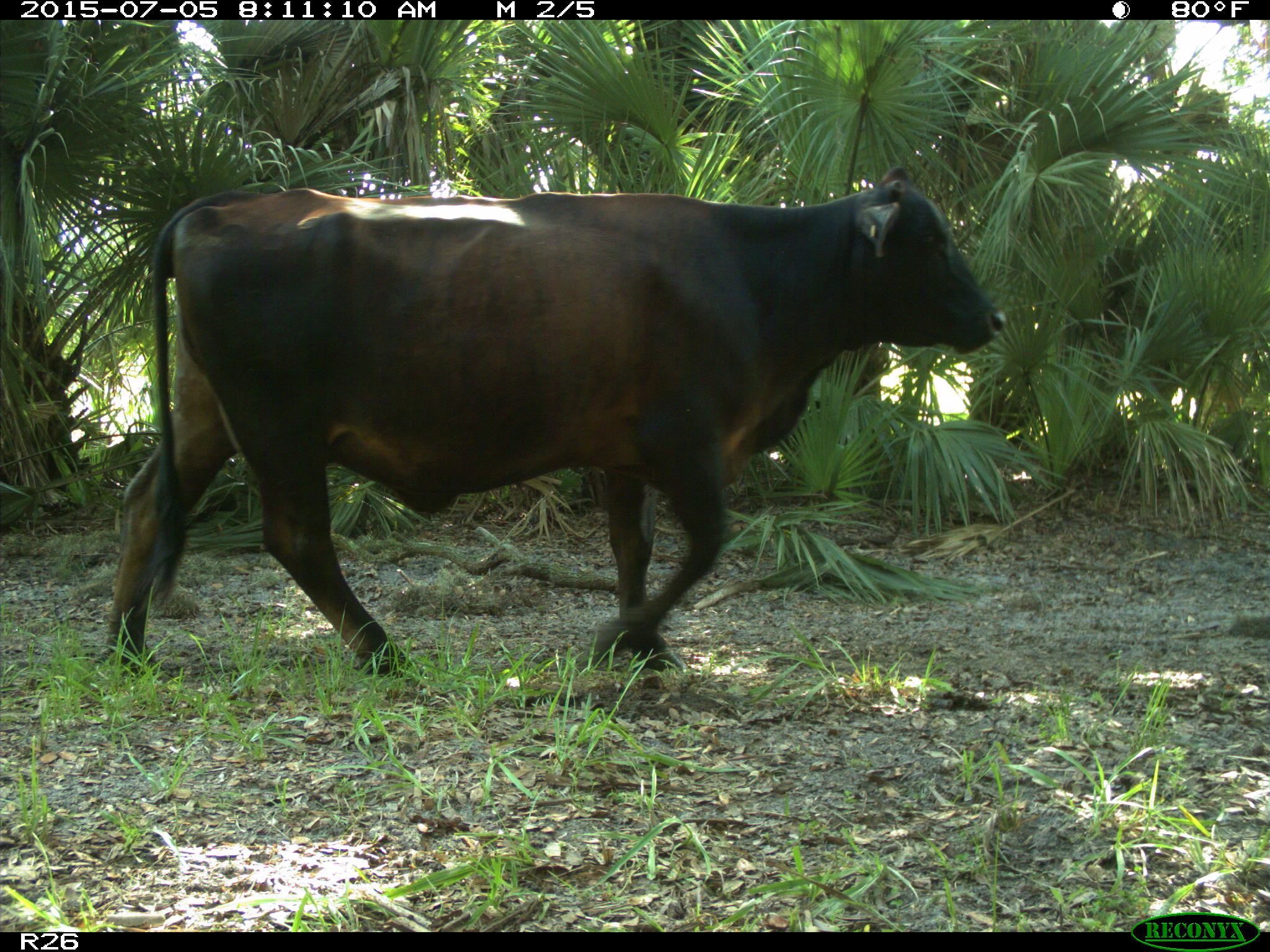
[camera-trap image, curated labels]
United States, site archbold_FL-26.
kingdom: Animalia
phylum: Chordata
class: Mammalia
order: Artiodactyla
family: Bovidae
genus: Bos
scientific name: Bos taurus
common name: domestic cow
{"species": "Bos taurus (domestic cow)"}